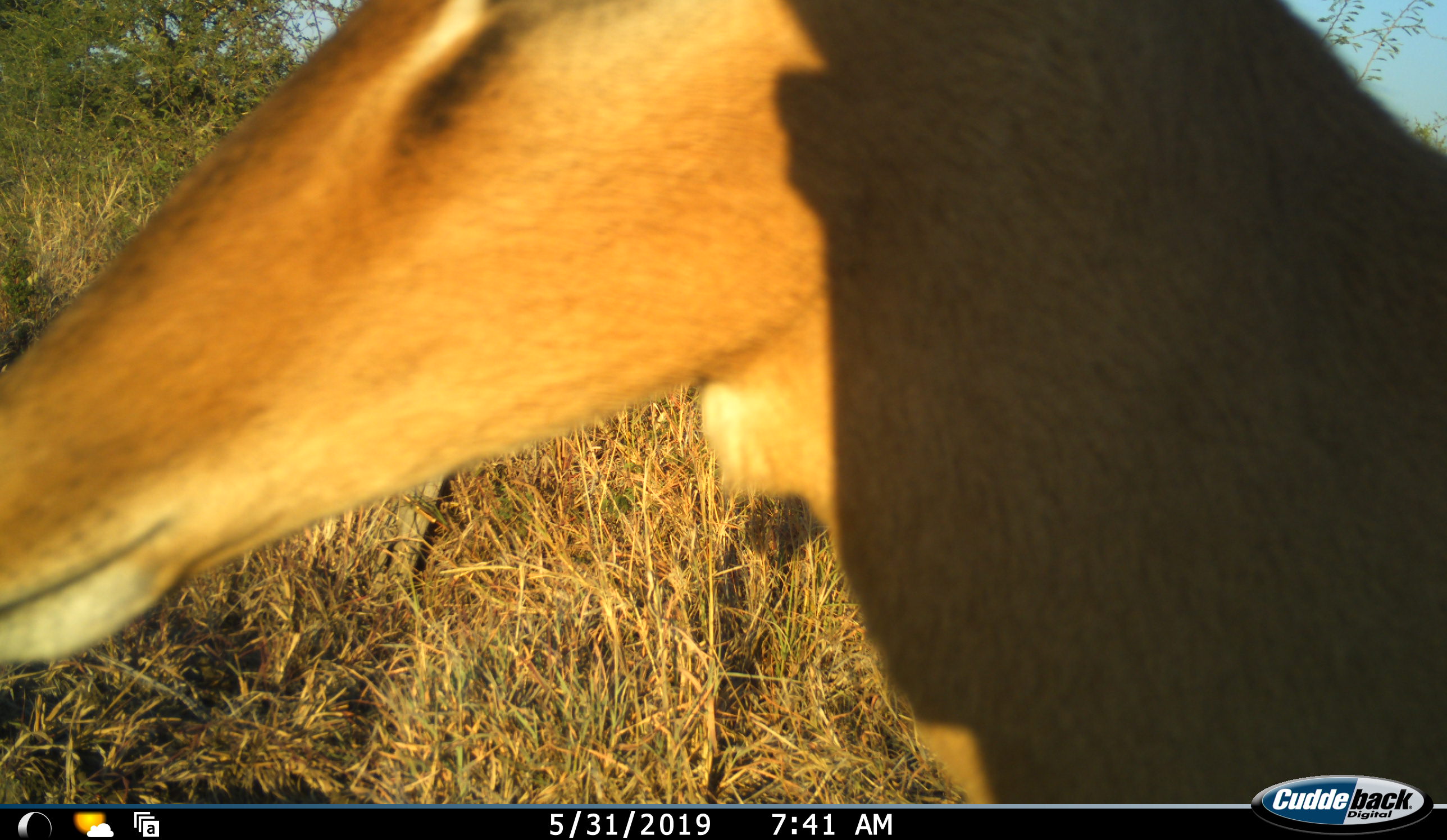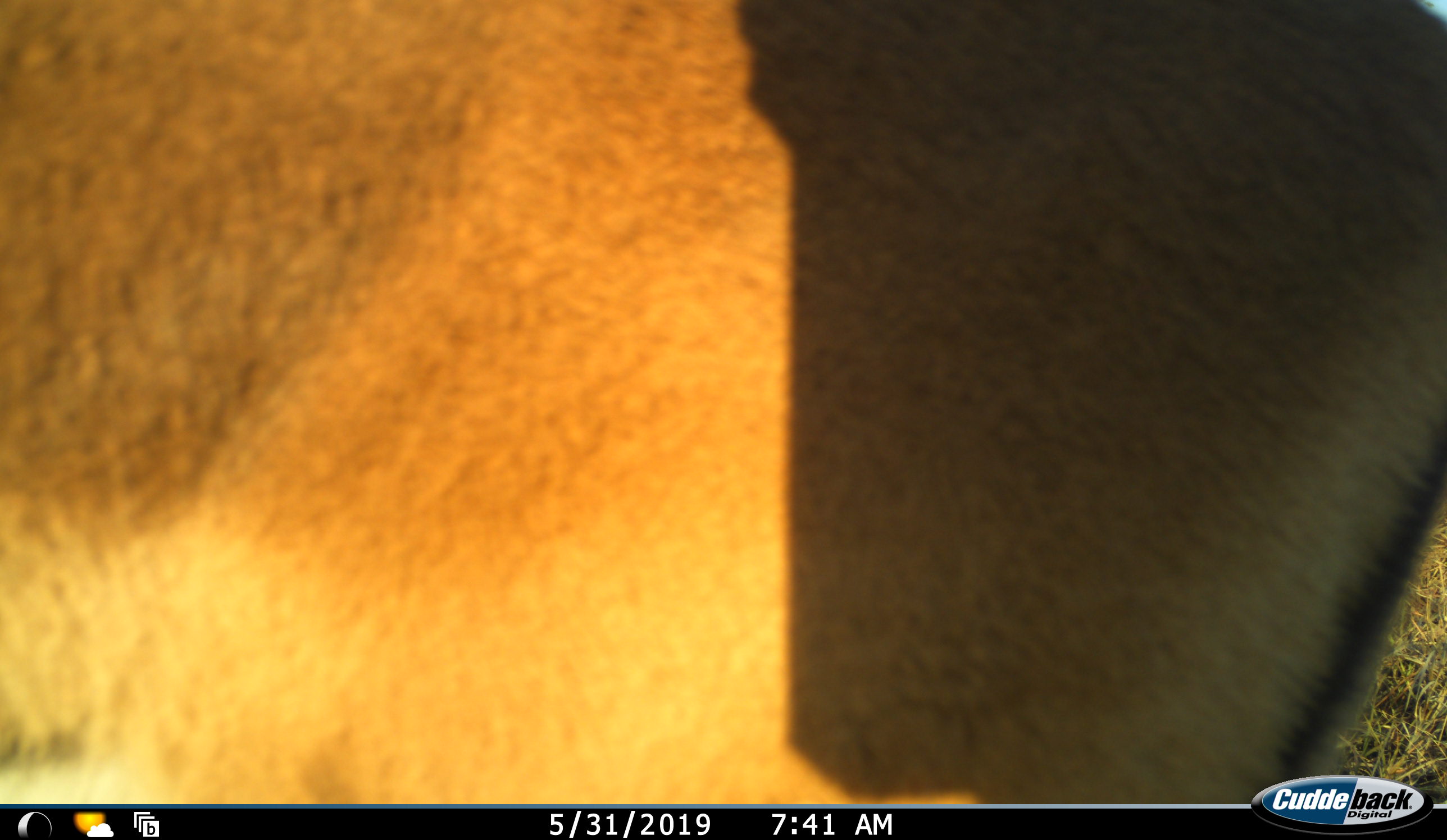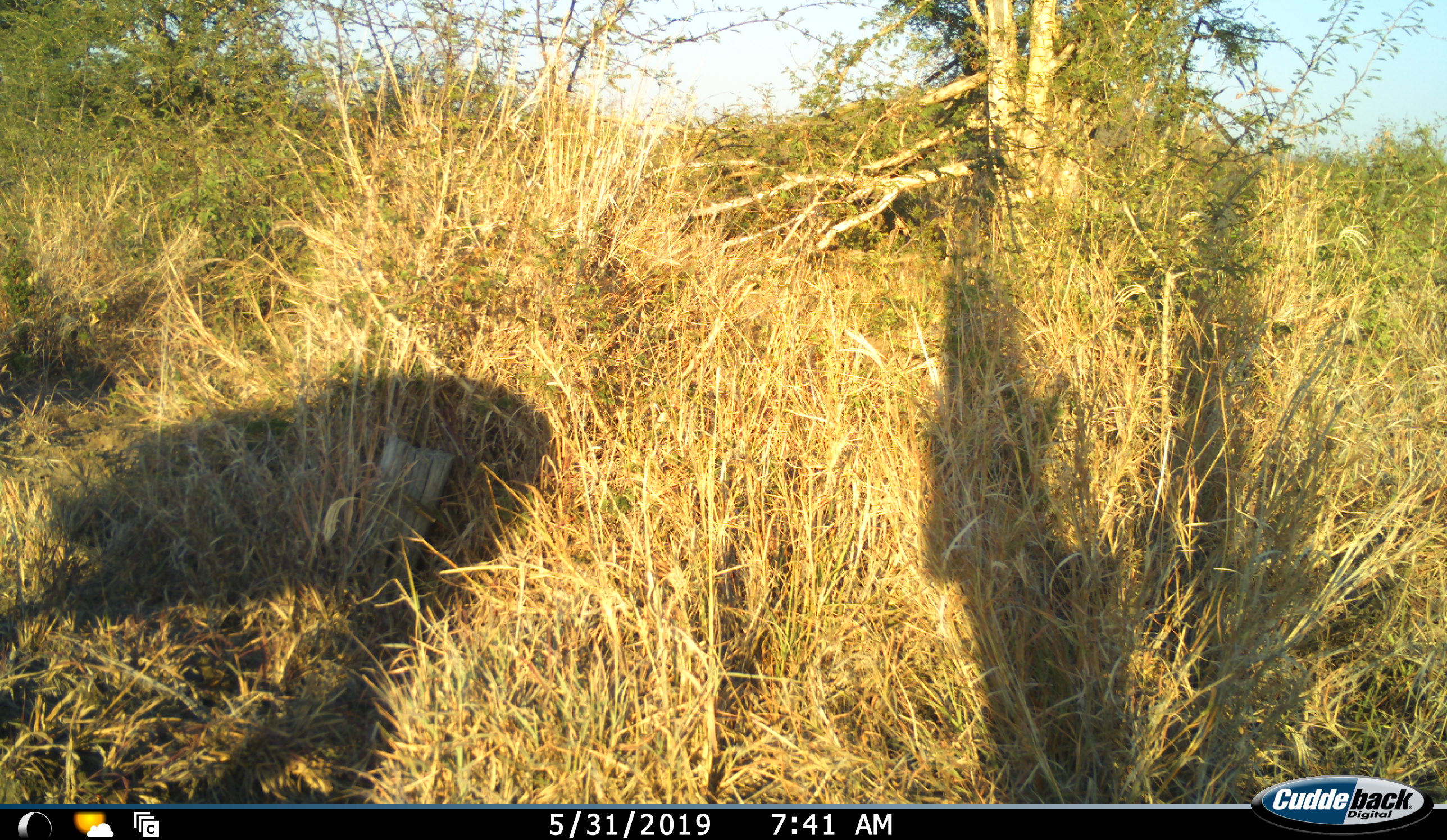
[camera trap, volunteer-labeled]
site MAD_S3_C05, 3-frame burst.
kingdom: Animalia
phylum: Chordata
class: Mammalia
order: Artiodactyla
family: Bovidae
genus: Aepyceros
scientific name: Aepyceros melampus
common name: impala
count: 1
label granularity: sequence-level